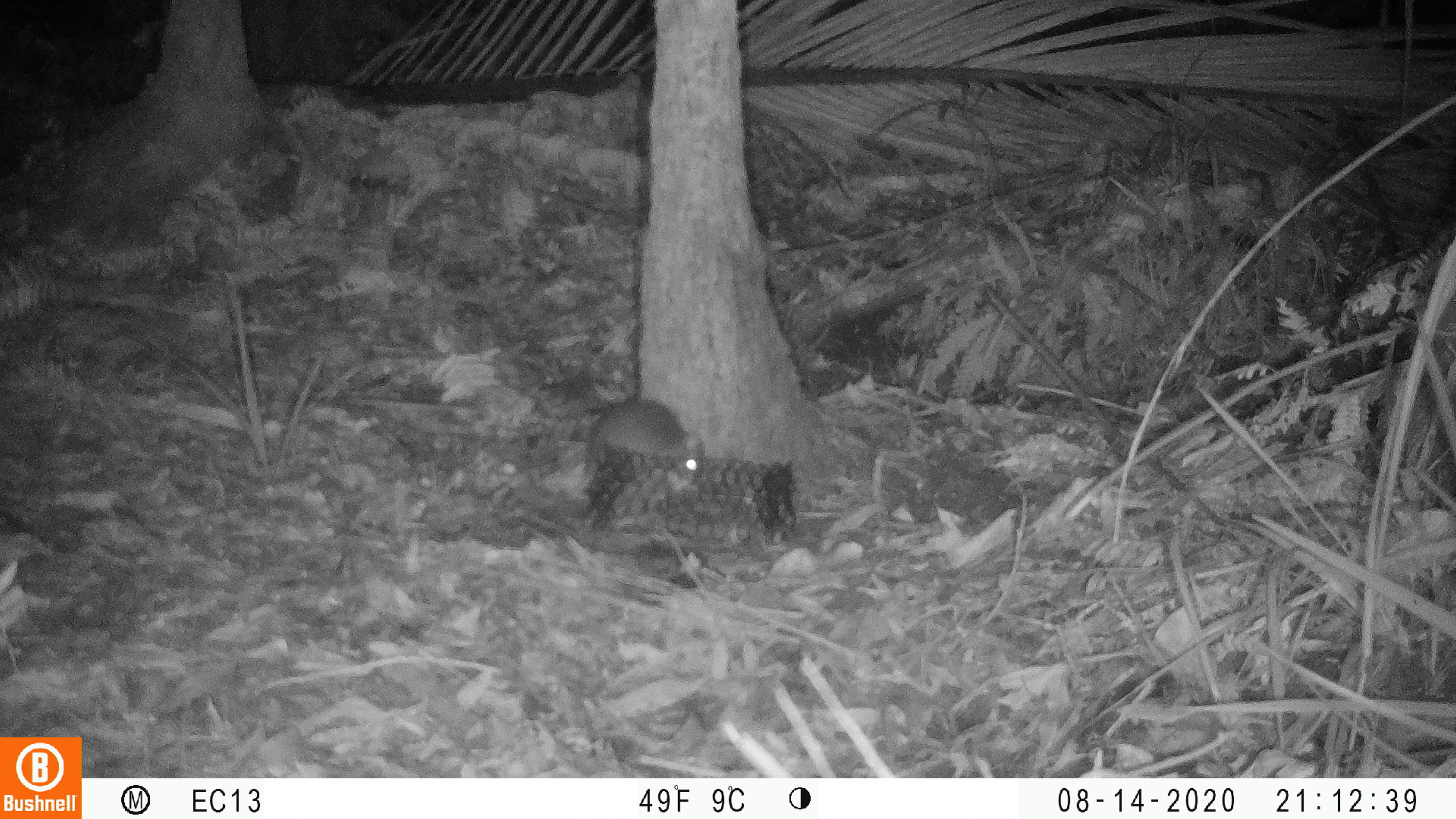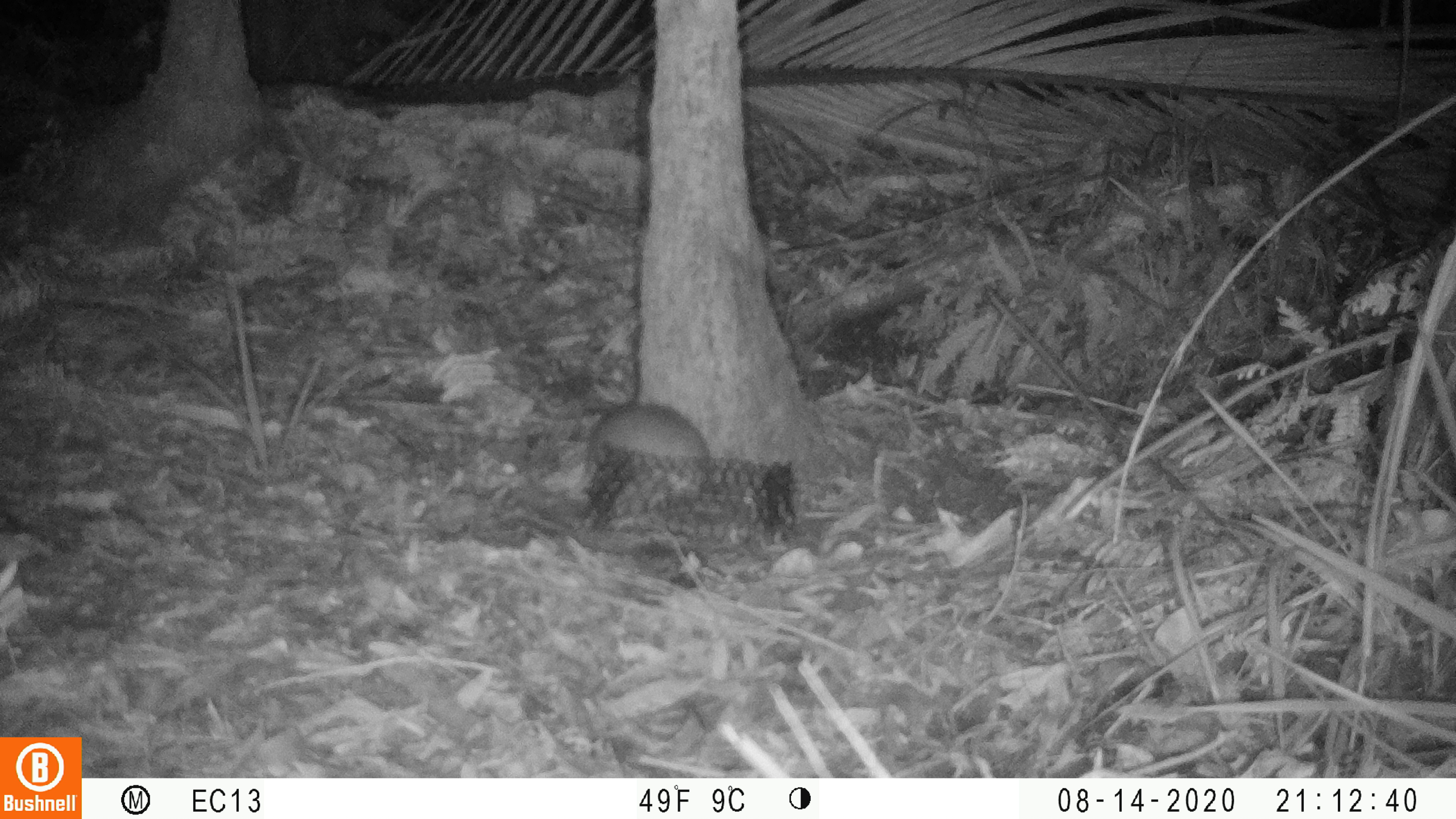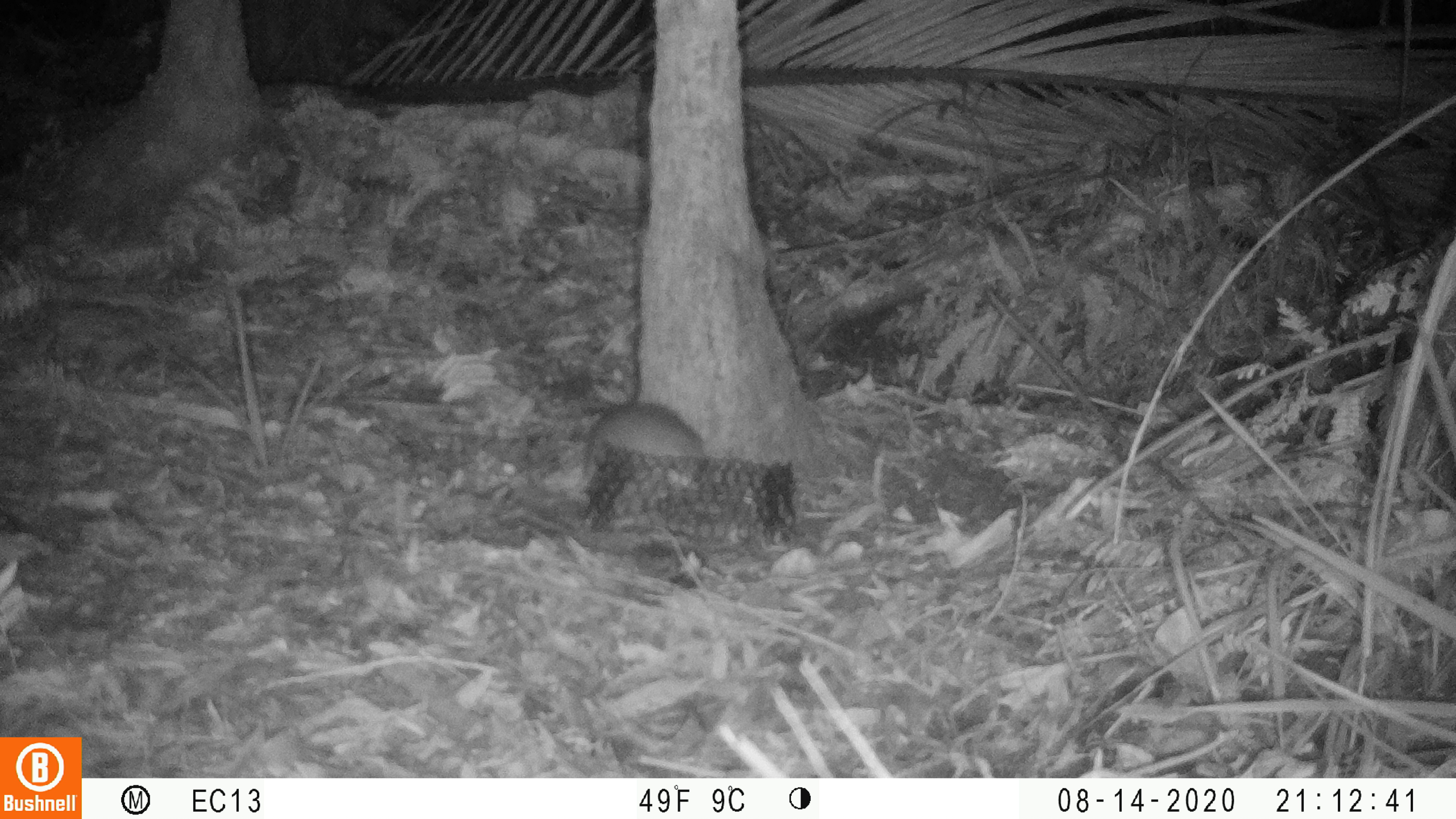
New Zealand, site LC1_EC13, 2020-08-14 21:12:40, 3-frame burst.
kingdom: Animalia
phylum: Chordata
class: Mammalia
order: Rodentia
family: Muridae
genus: Rattus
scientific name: Rattus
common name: rat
Rat (Rattus).